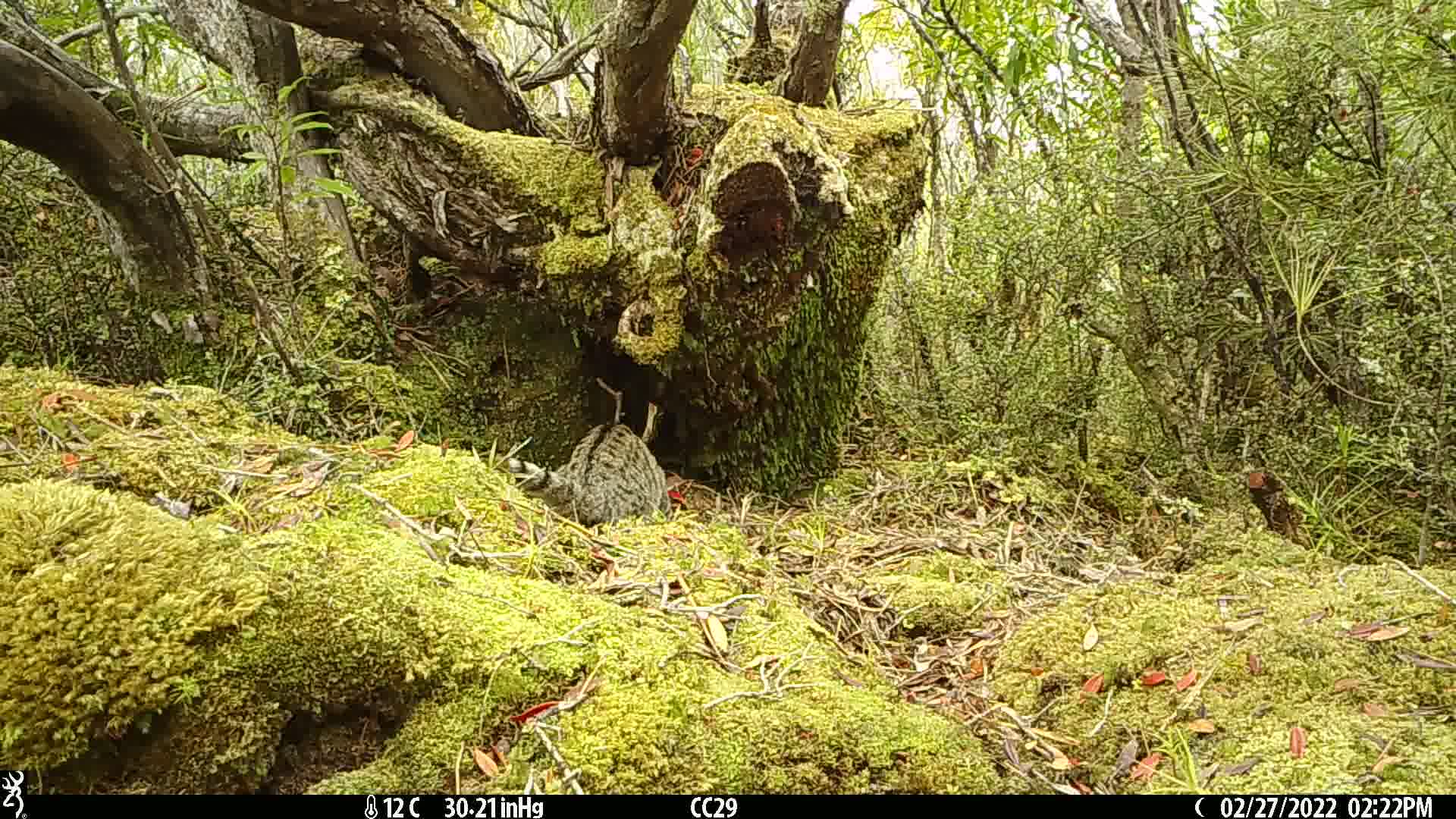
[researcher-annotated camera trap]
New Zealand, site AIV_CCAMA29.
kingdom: Animalia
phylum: Chordata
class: Mammalia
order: Carnivora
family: Felidae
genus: Felis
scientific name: Felis catus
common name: domestic cat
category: cat